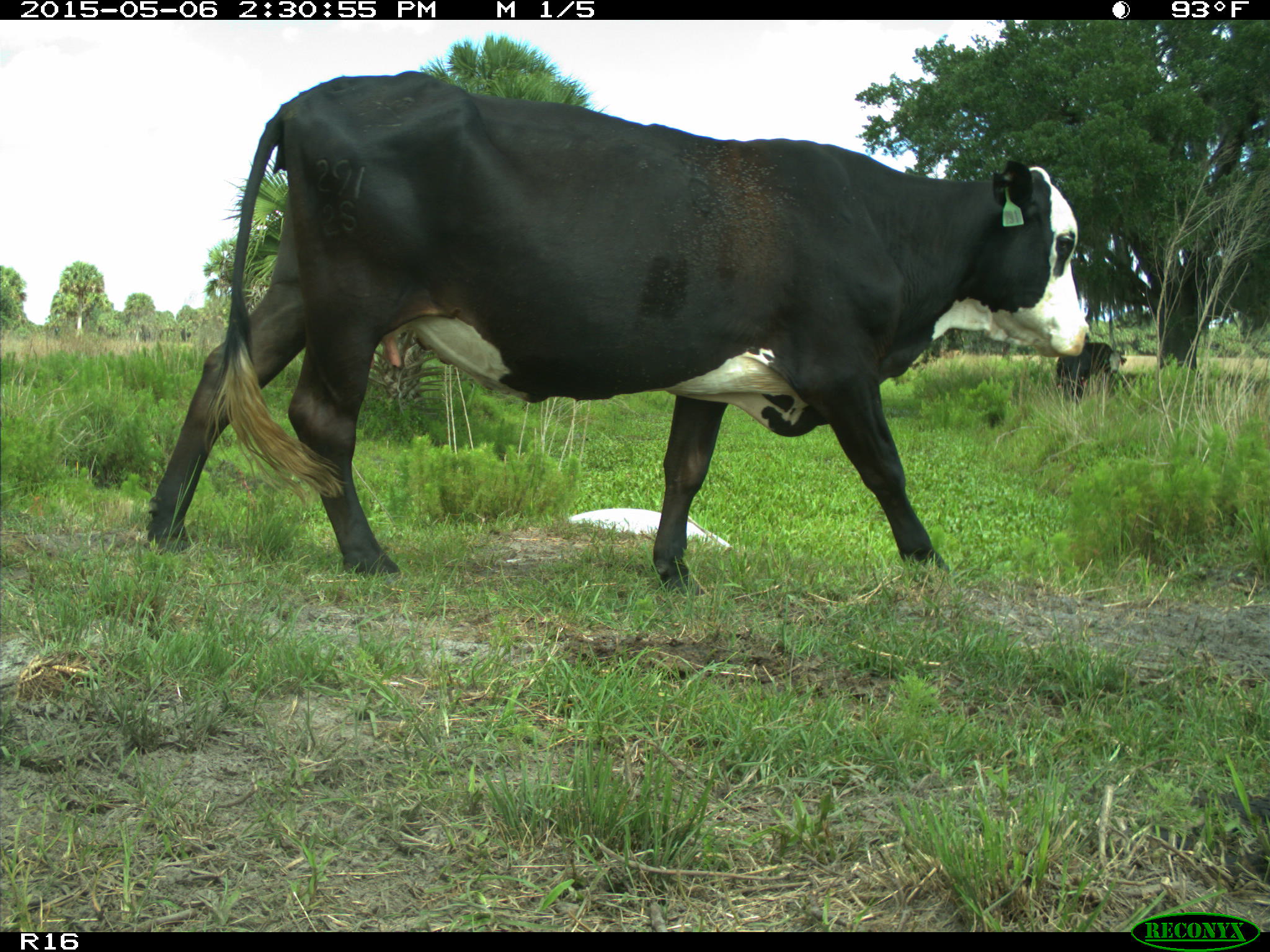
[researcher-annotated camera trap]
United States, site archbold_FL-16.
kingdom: Animalia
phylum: Chordata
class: Mammalia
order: Artiodactyla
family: Bovidae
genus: Bos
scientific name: Bos taurus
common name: domestic cow